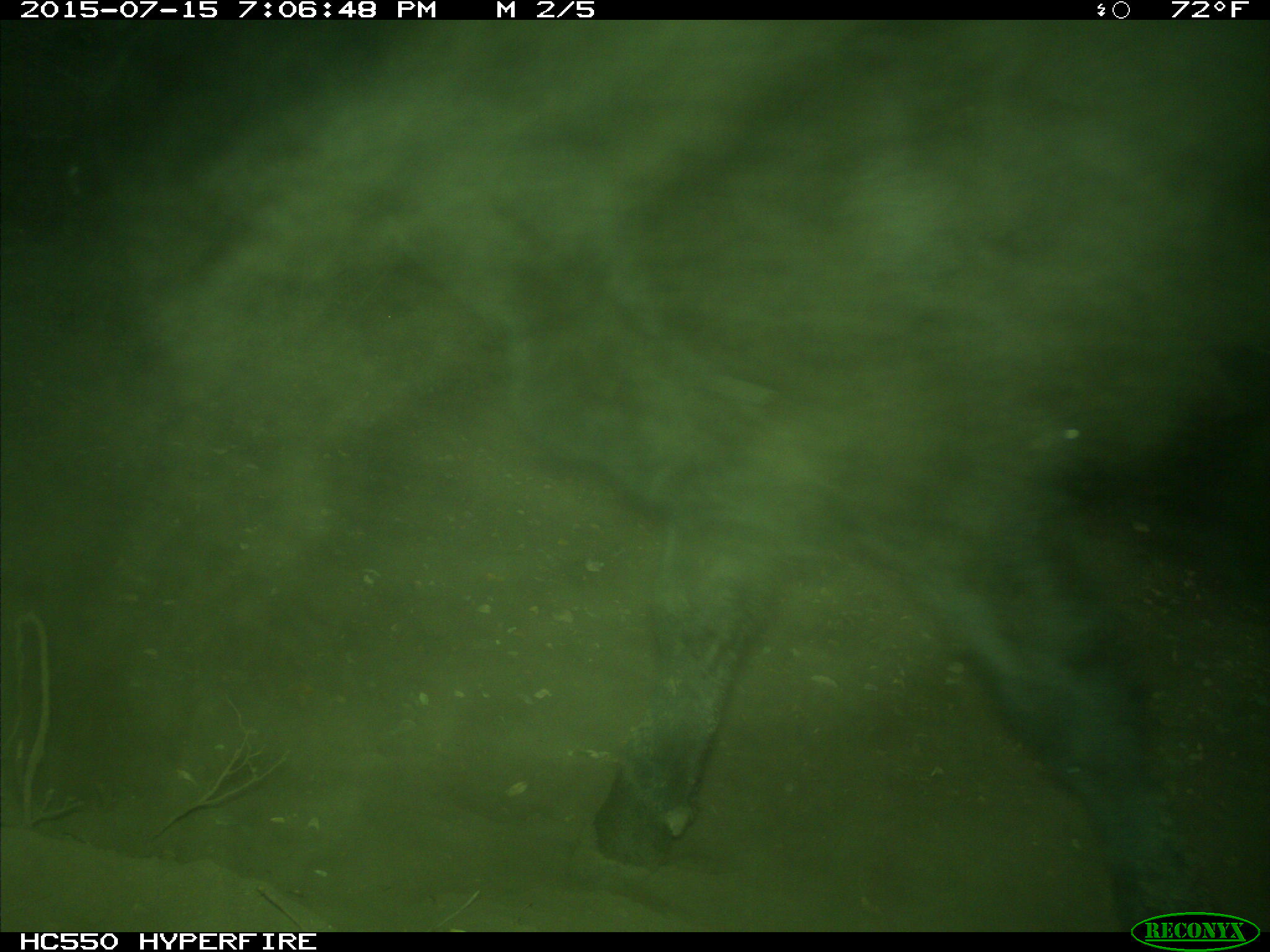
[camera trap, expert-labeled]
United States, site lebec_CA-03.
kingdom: Animalia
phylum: Chordata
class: Mammalia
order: Artiodactyla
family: Bovidae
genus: Bos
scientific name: Bos taurus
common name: domestic cow